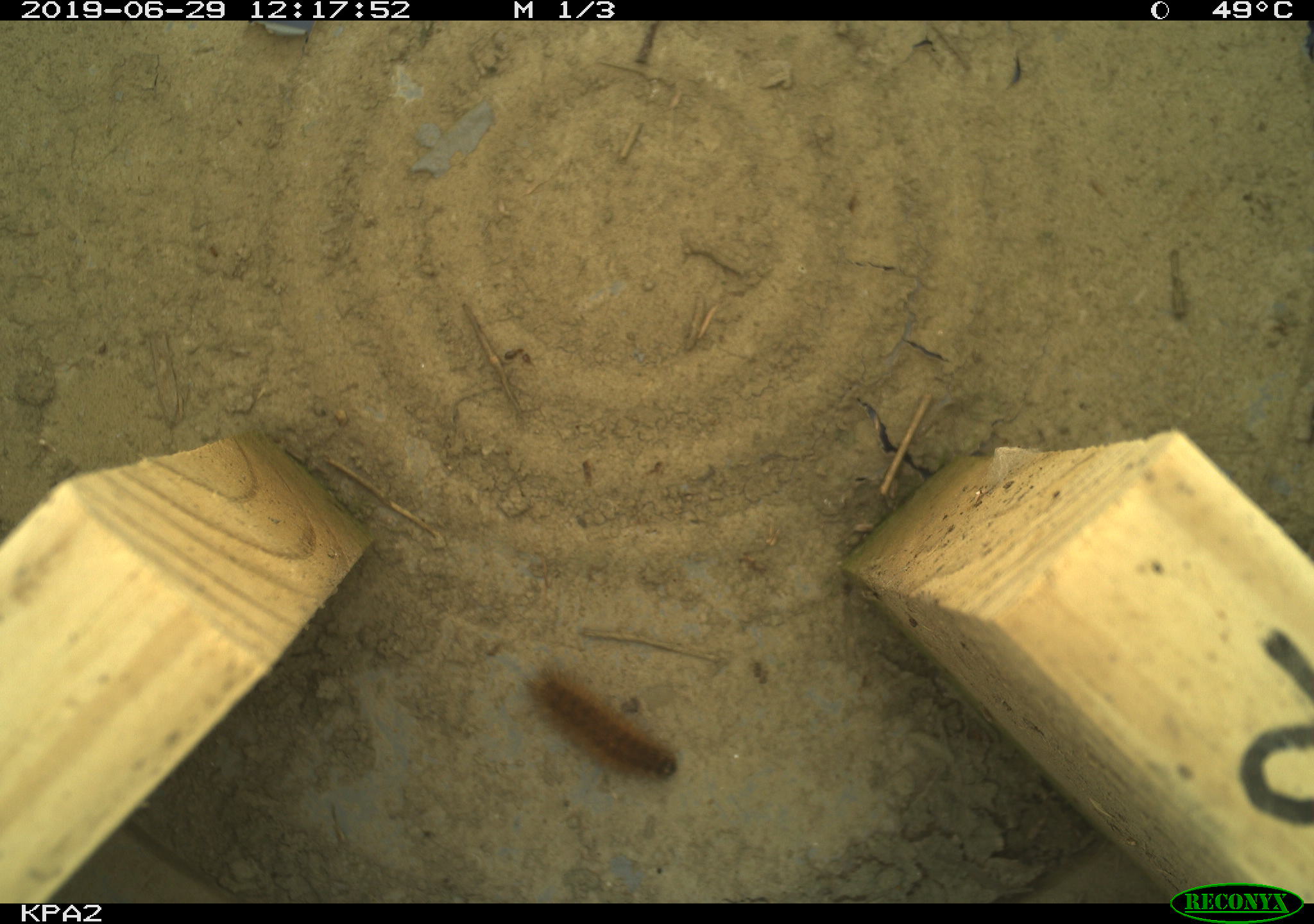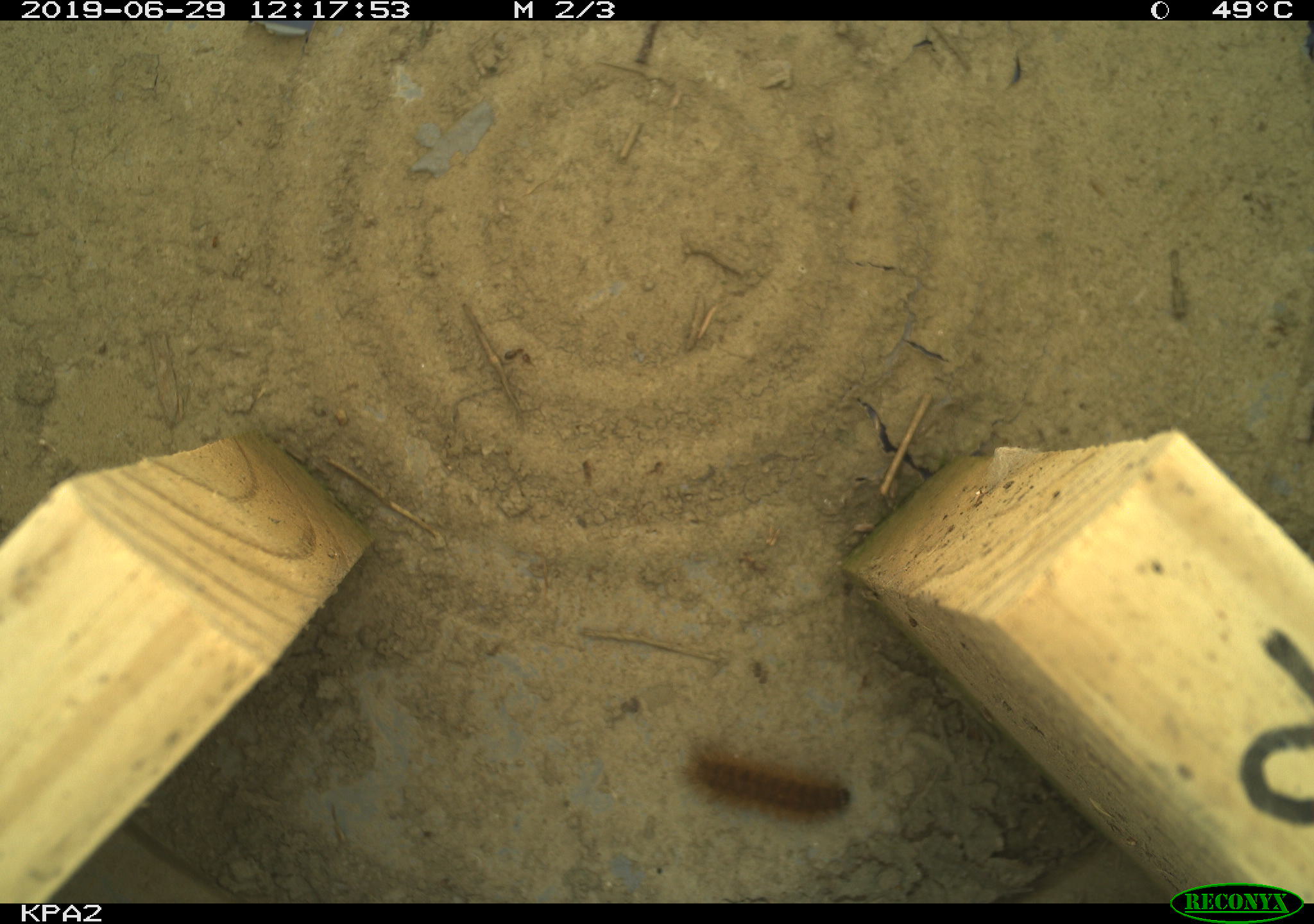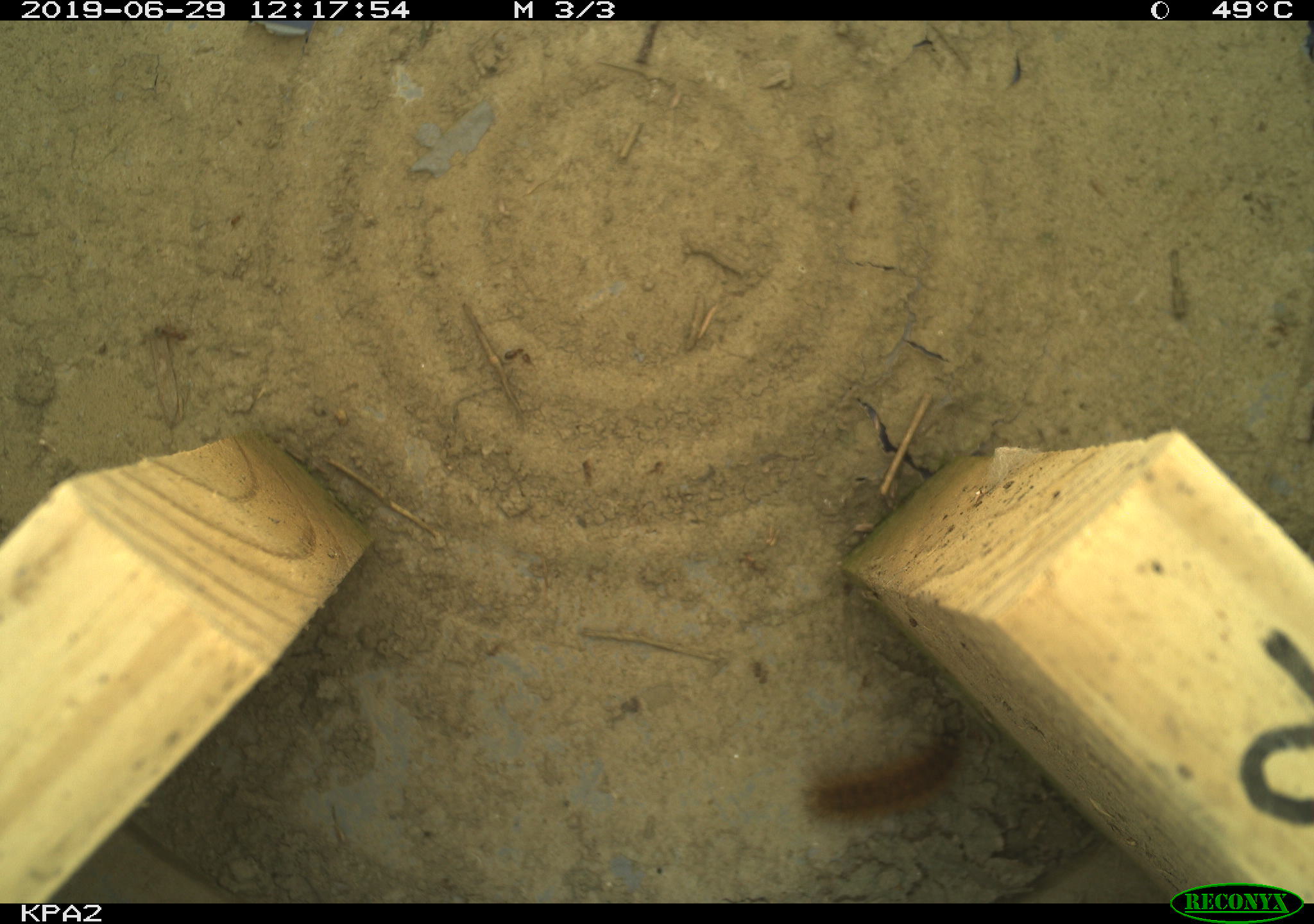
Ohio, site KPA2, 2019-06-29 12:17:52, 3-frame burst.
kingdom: Animalia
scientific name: Animalia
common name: animal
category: invertebrate